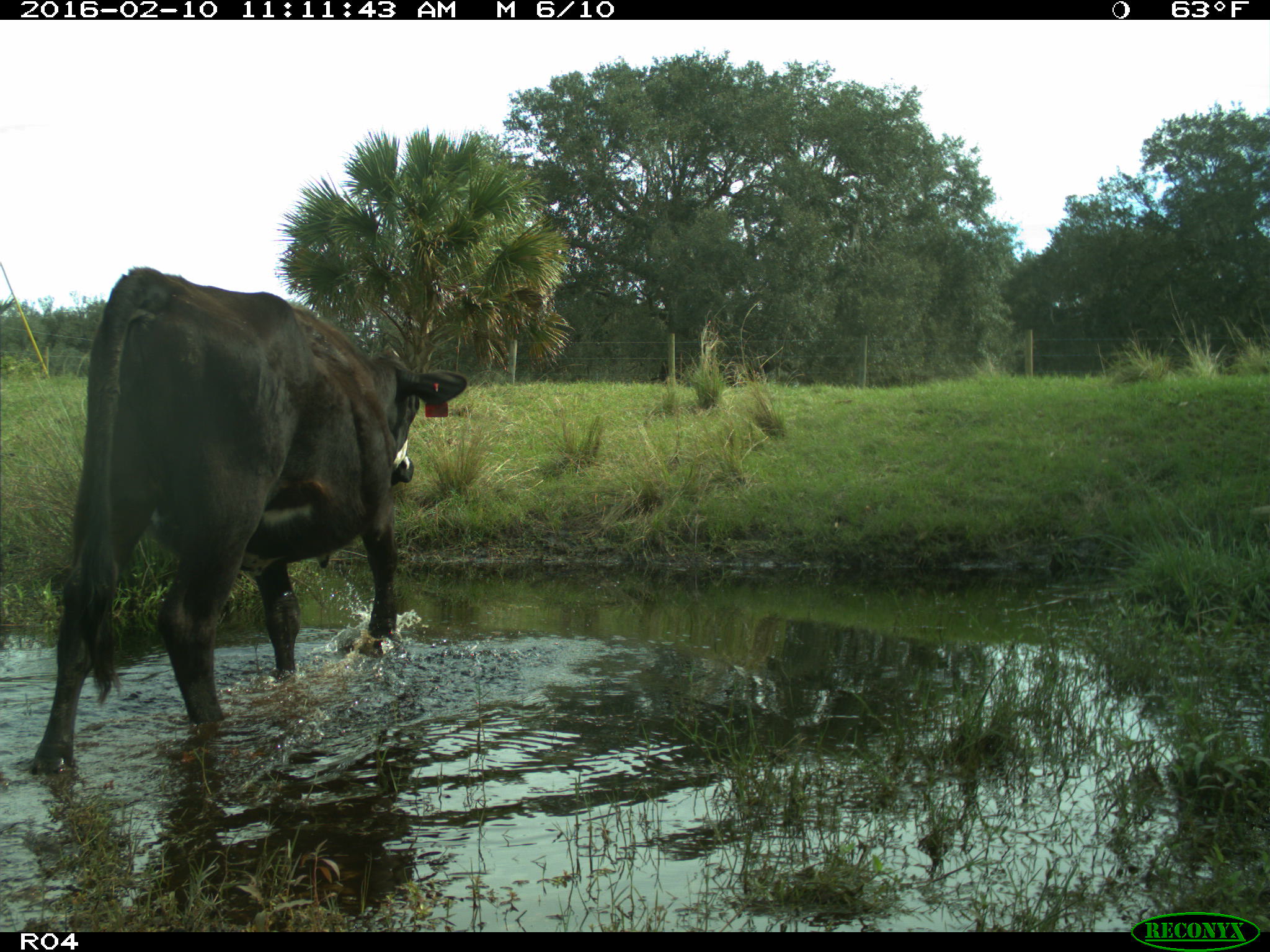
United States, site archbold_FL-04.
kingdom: Animalia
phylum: Chordata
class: Mammalia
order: Artiodactyla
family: Bovidae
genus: Bos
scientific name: Bos taurus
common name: domestic cow